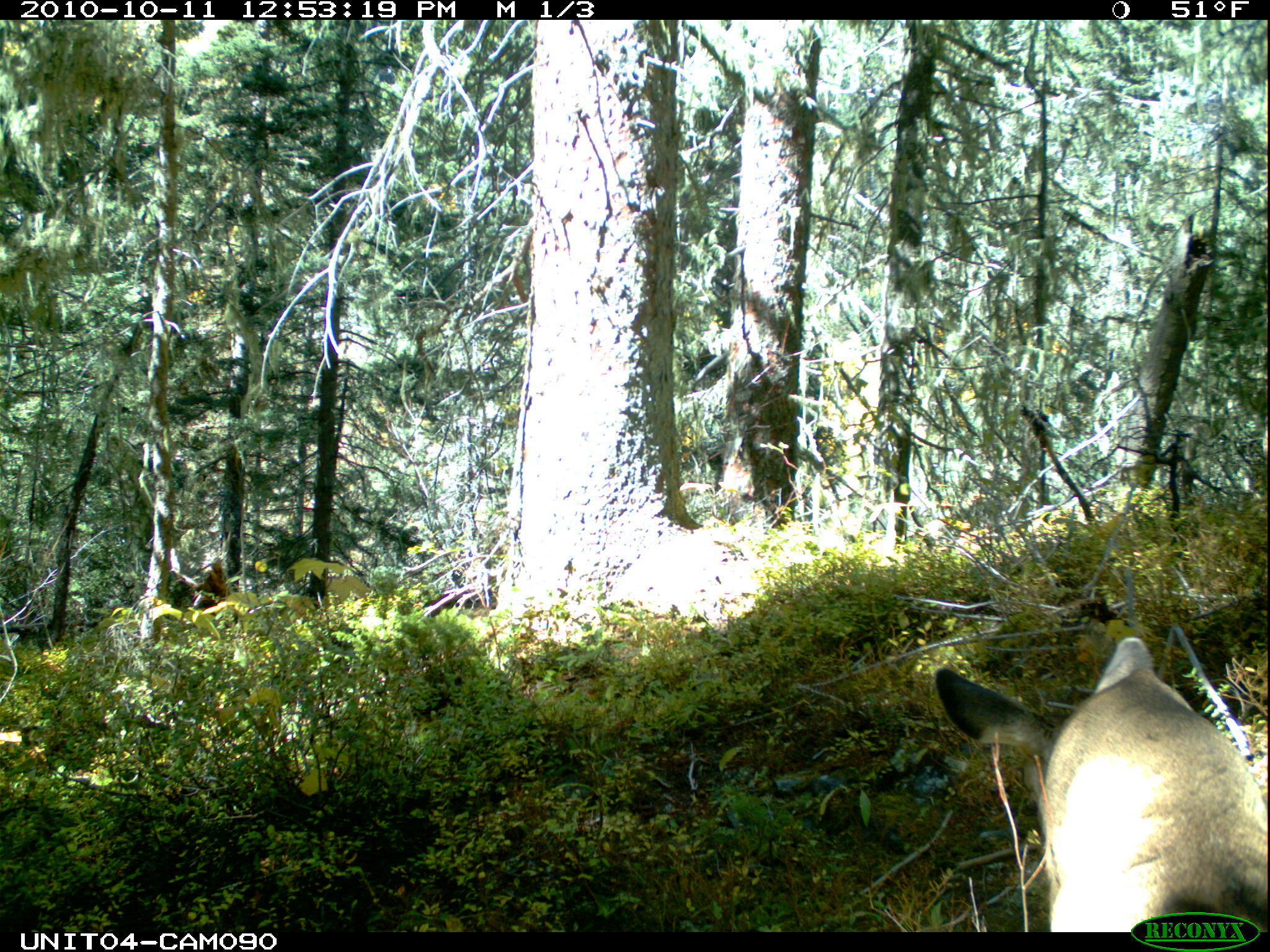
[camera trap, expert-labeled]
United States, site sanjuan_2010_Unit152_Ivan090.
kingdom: Animalia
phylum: Chordata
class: Mammalia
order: Artiodactyla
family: Cervidae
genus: Odocoileus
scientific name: Odocoileus hemionus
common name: mule deer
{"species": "Odocoileus hemionus (mule deer)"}